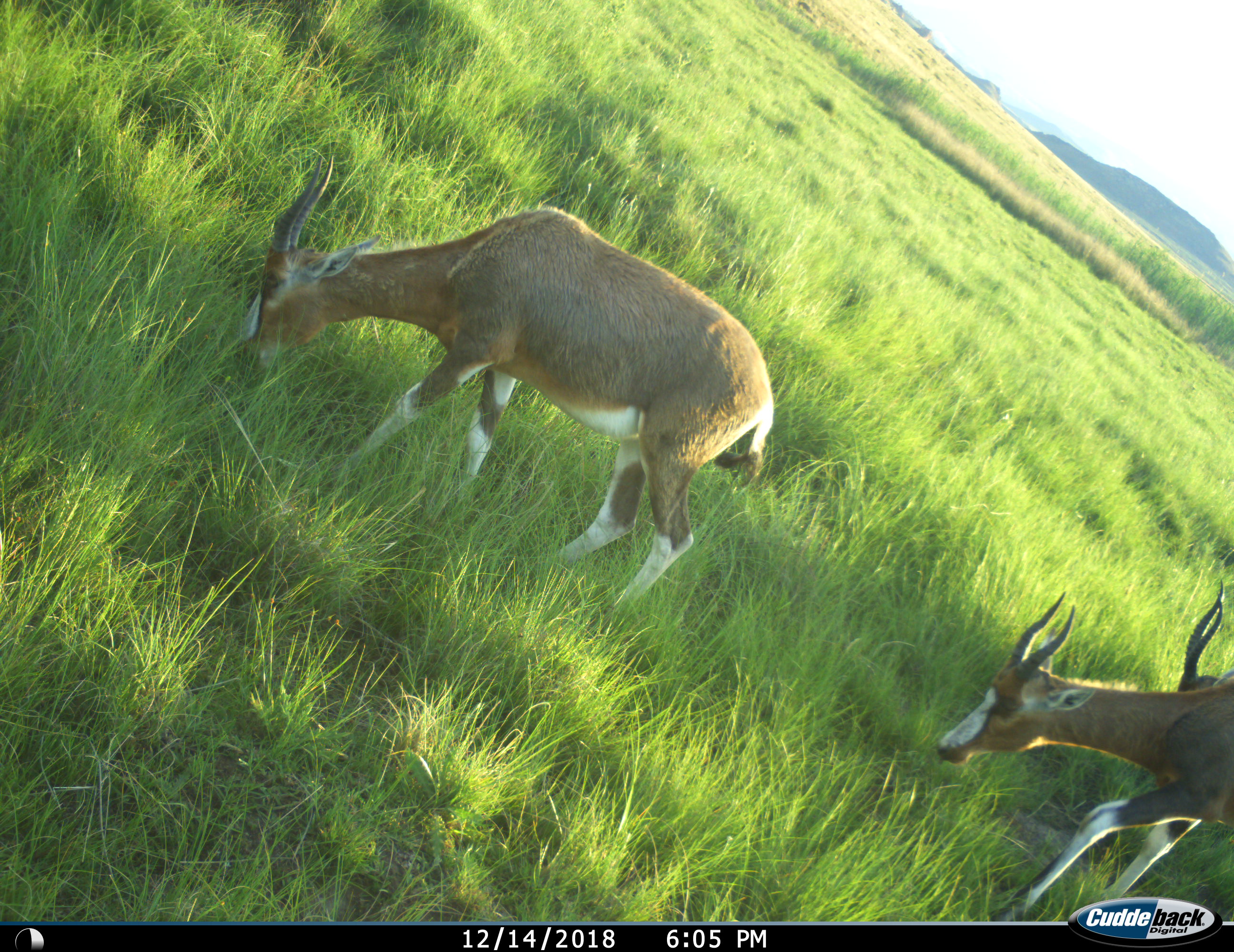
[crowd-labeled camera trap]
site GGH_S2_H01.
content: unidentified animal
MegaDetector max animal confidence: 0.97